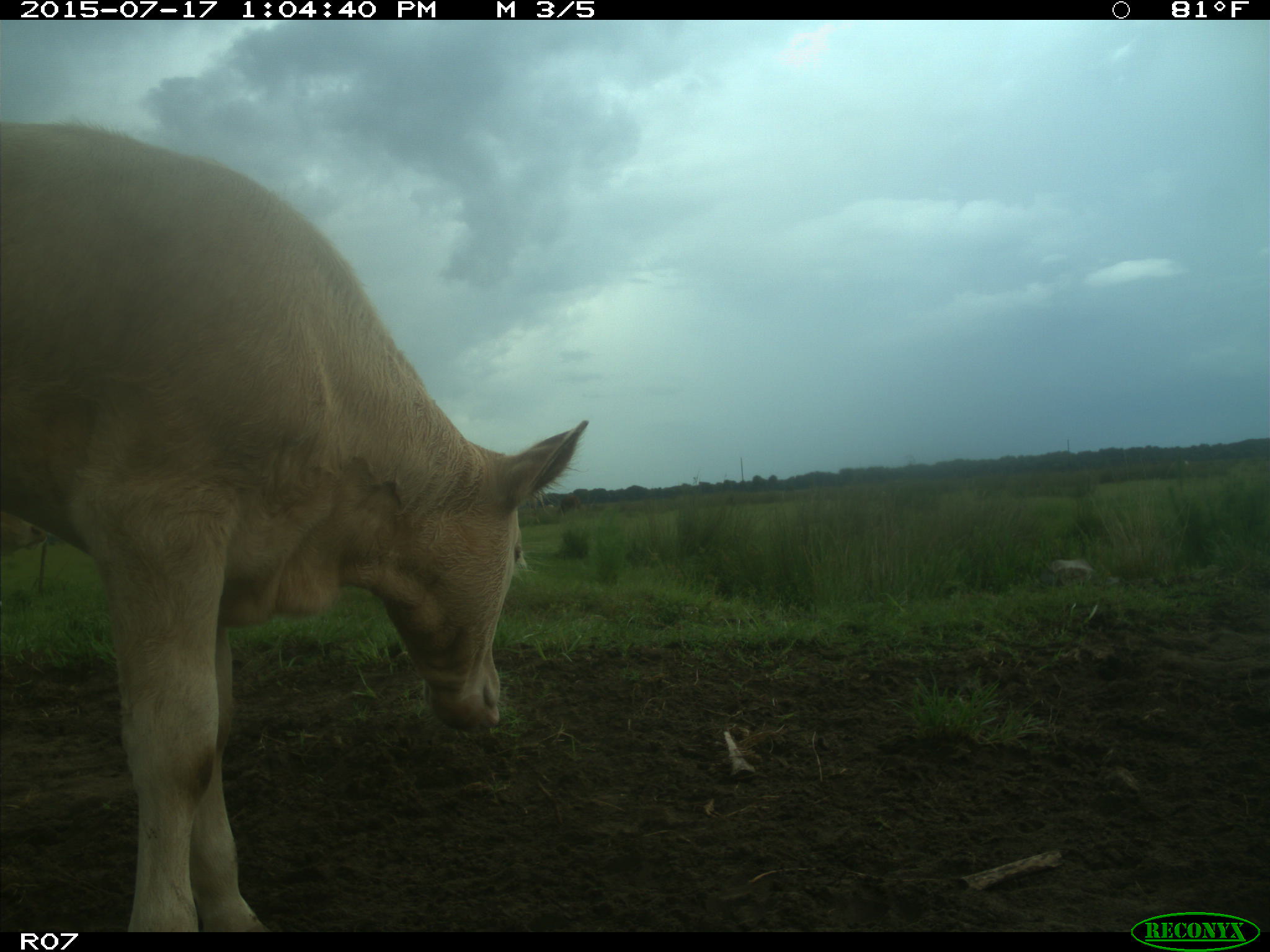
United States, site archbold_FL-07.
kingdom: Animalia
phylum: Chordata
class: Mammalia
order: Artiodactyla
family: Bovidae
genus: Bos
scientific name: Bos taurus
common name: domestic cow